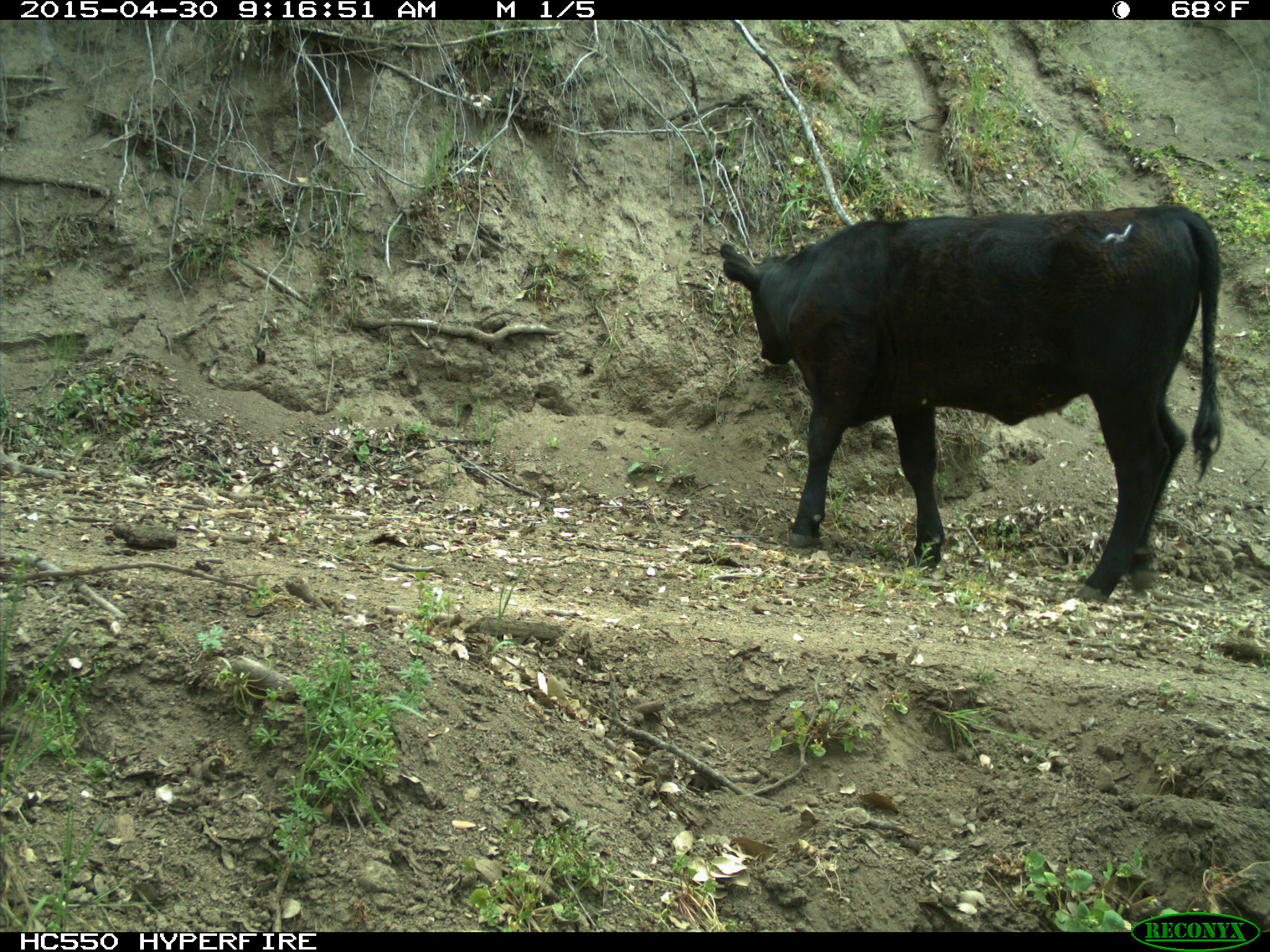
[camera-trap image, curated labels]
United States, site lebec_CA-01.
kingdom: Animalia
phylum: Chordata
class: Mammalia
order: Artiodactyla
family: Bovidae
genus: Bos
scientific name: Bos taurus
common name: domestic cow